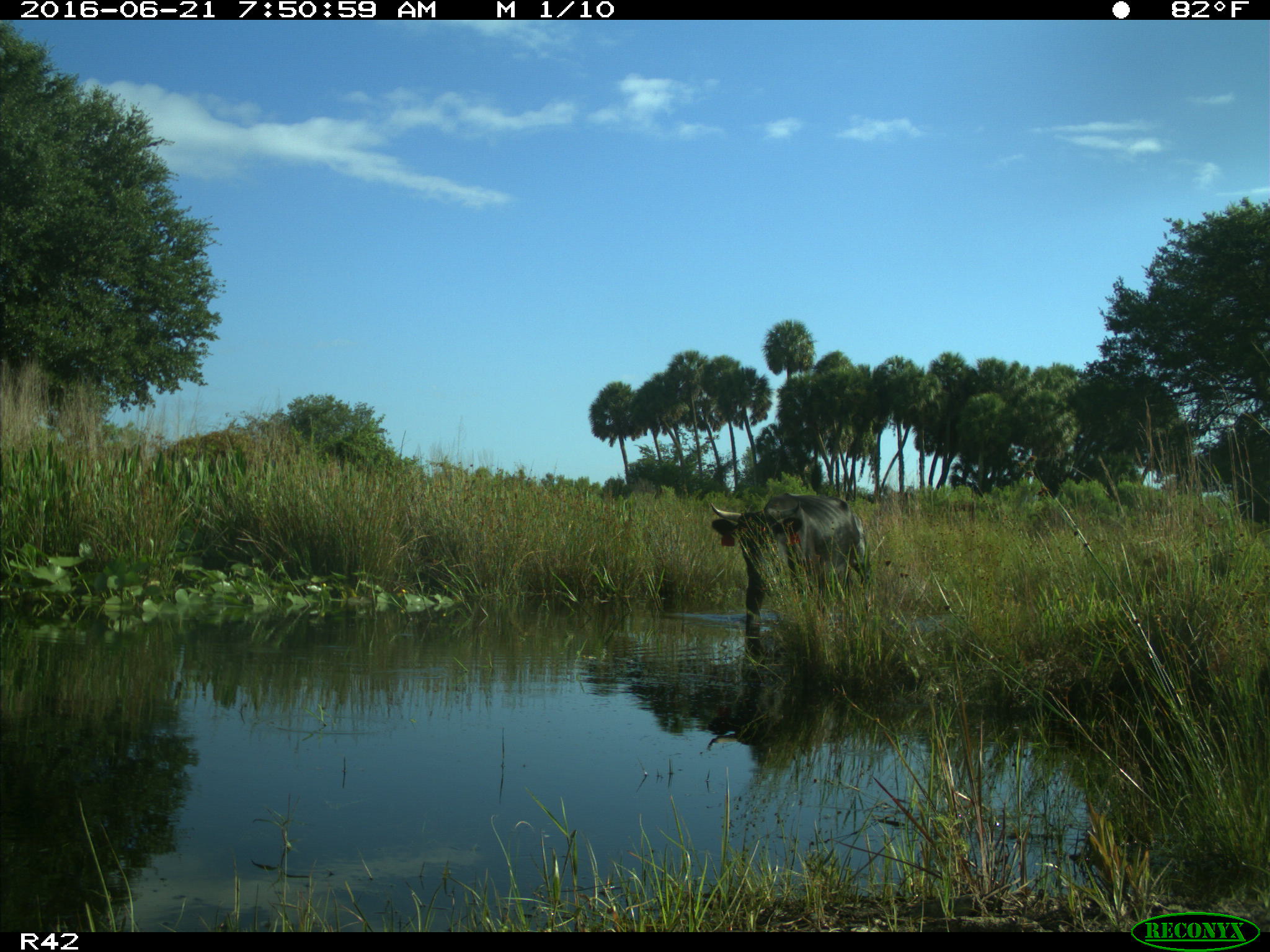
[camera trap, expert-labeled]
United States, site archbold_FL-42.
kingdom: Animalia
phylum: Chordata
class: Mammalia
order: Artiodactyla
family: Bovidae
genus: Bos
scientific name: Bos taurus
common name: domestic cow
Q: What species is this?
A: Bos taurus (domestic cow).